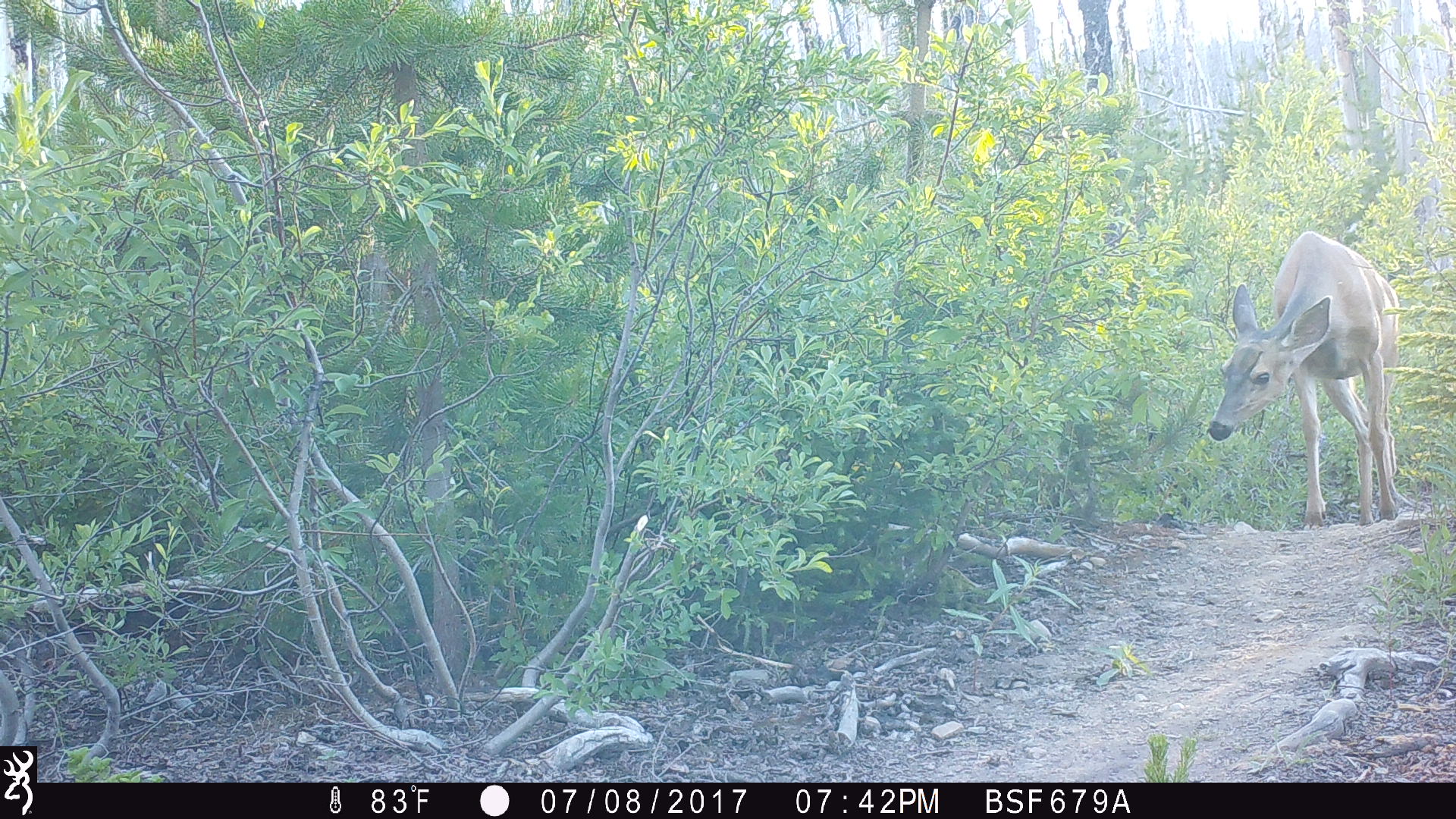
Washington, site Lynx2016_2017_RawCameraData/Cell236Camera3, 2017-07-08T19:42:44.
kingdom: Animalia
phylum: Chordata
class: Mammalia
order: Artiodactyla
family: Cervidae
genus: Odocoileus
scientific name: Odocoileus hemionus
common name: mule deer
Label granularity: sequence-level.